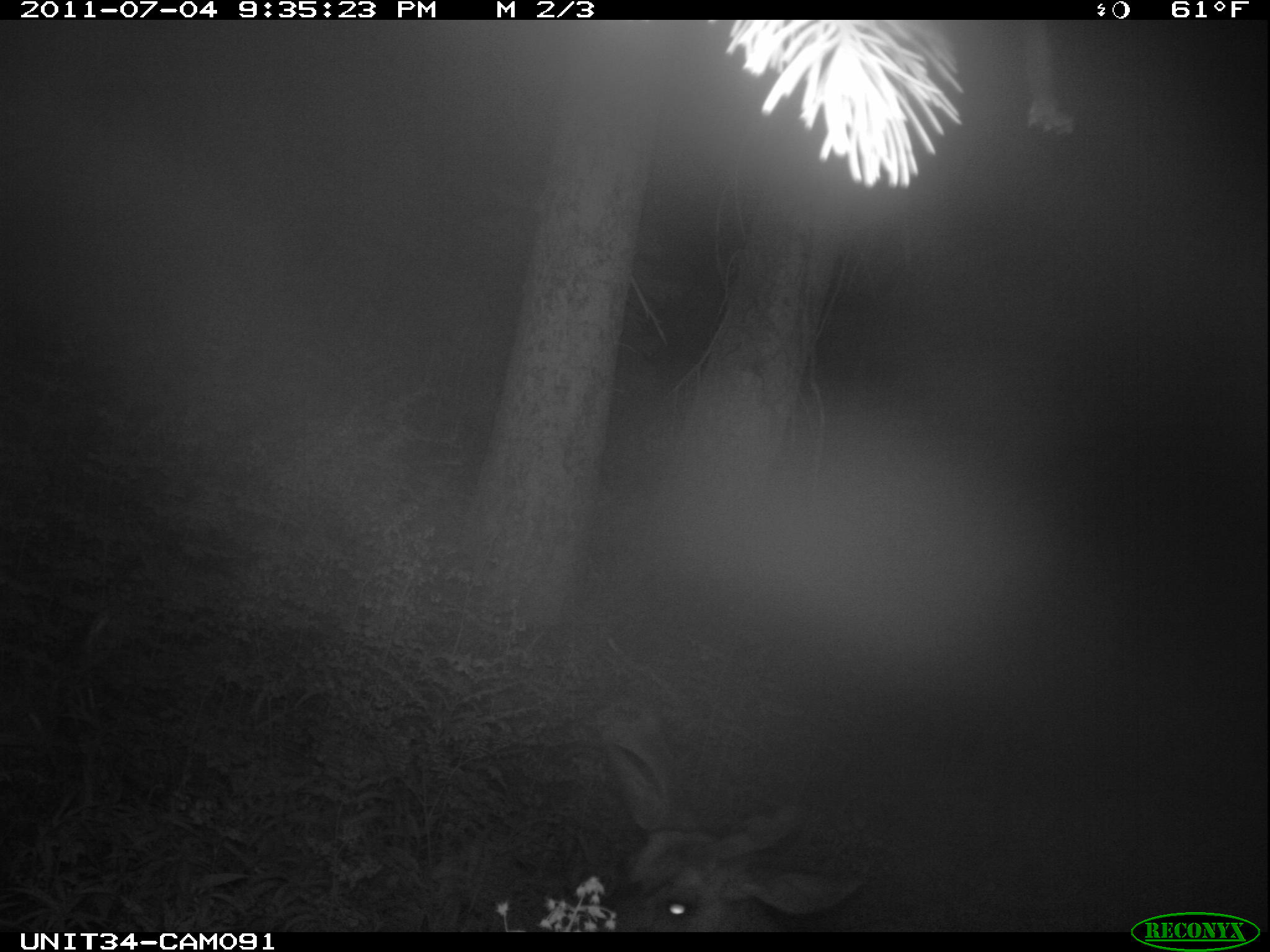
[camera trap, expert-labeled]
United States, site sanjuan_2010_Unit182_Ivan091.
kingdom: Animalia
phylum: Chordata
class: Mammalia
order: Artiodactyla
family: Cervidae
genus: Odocoileus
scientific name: Odocoileus hemionus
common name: mule deer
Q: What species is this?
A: Odocoileus hemionus (mule deer).